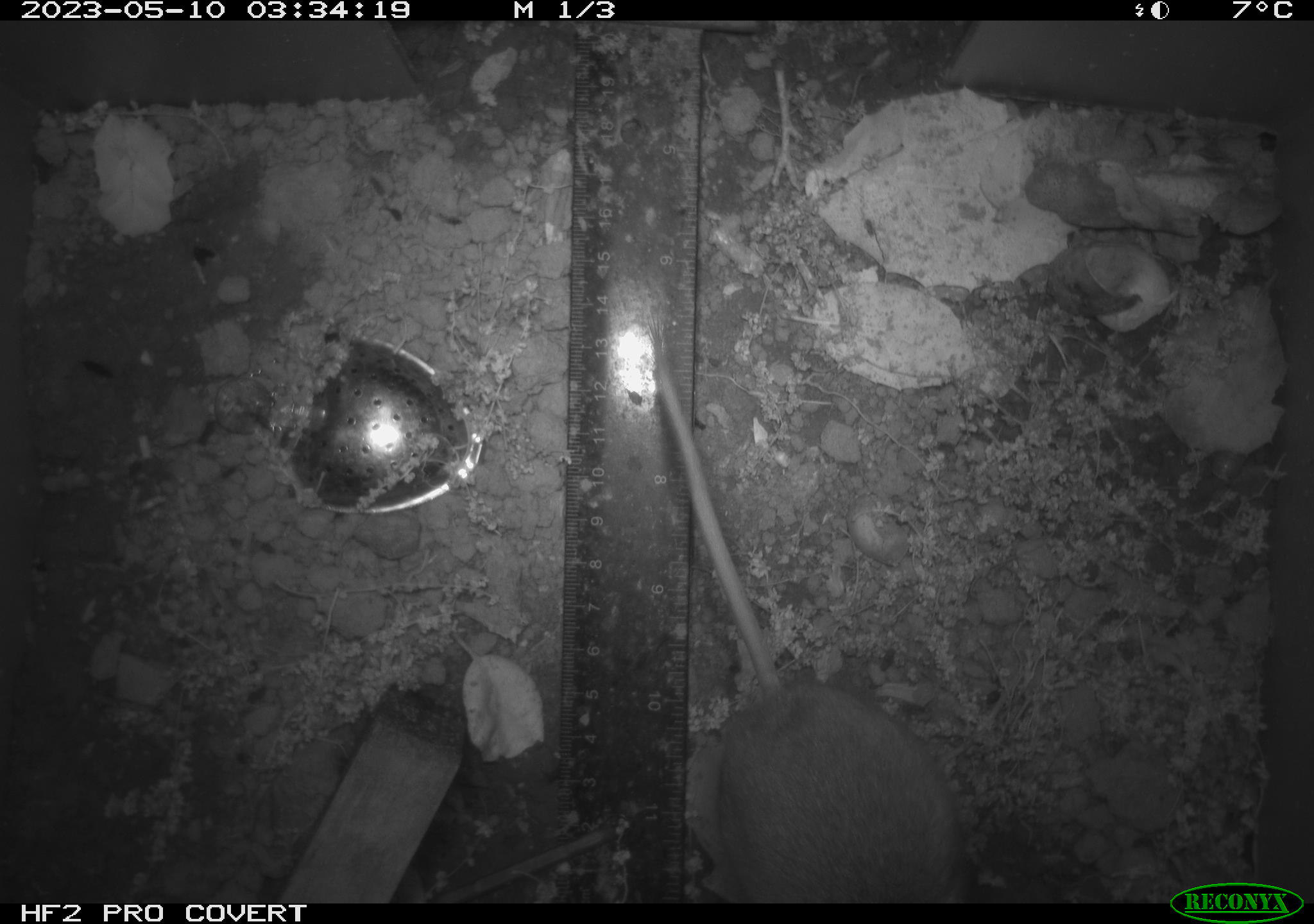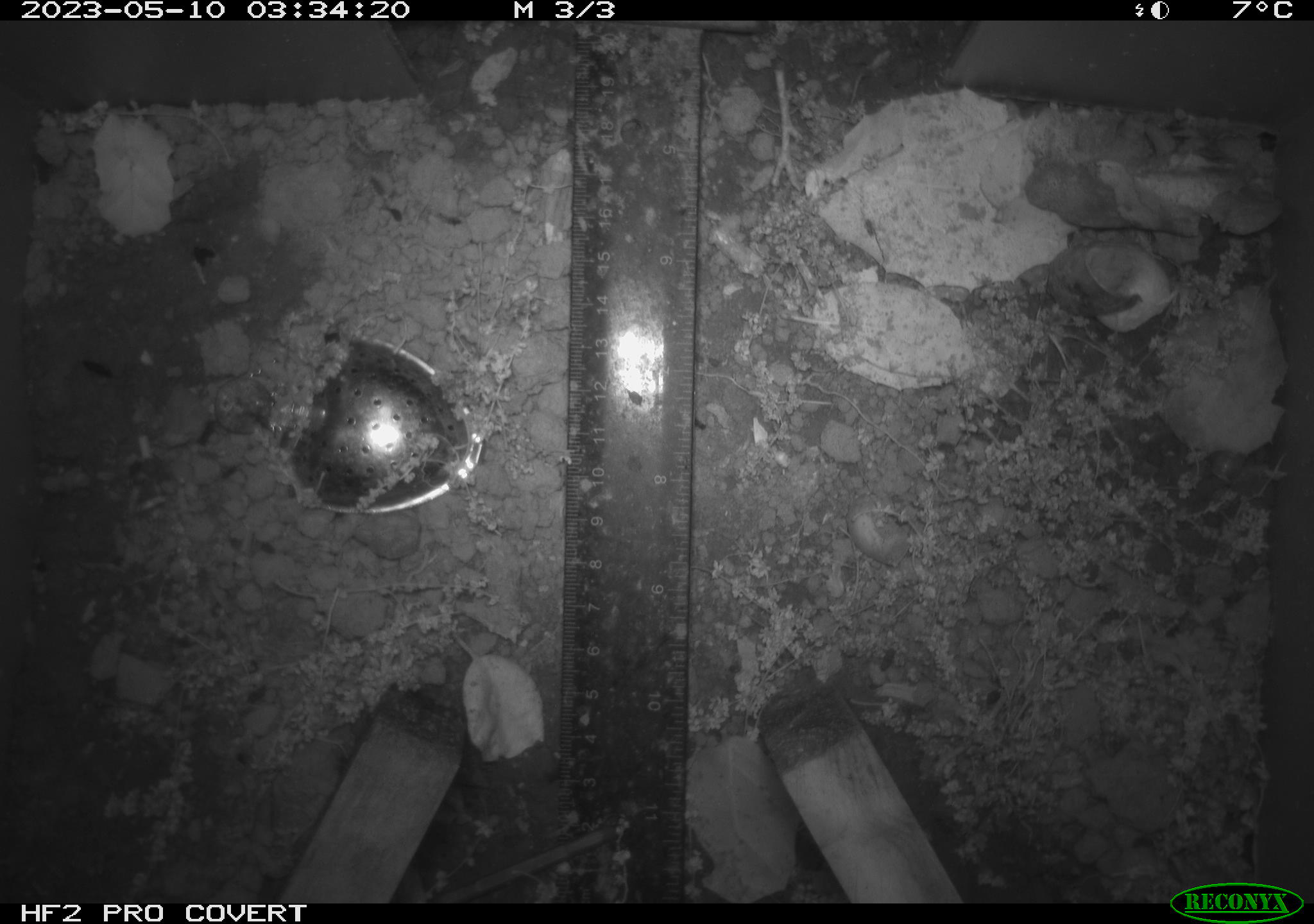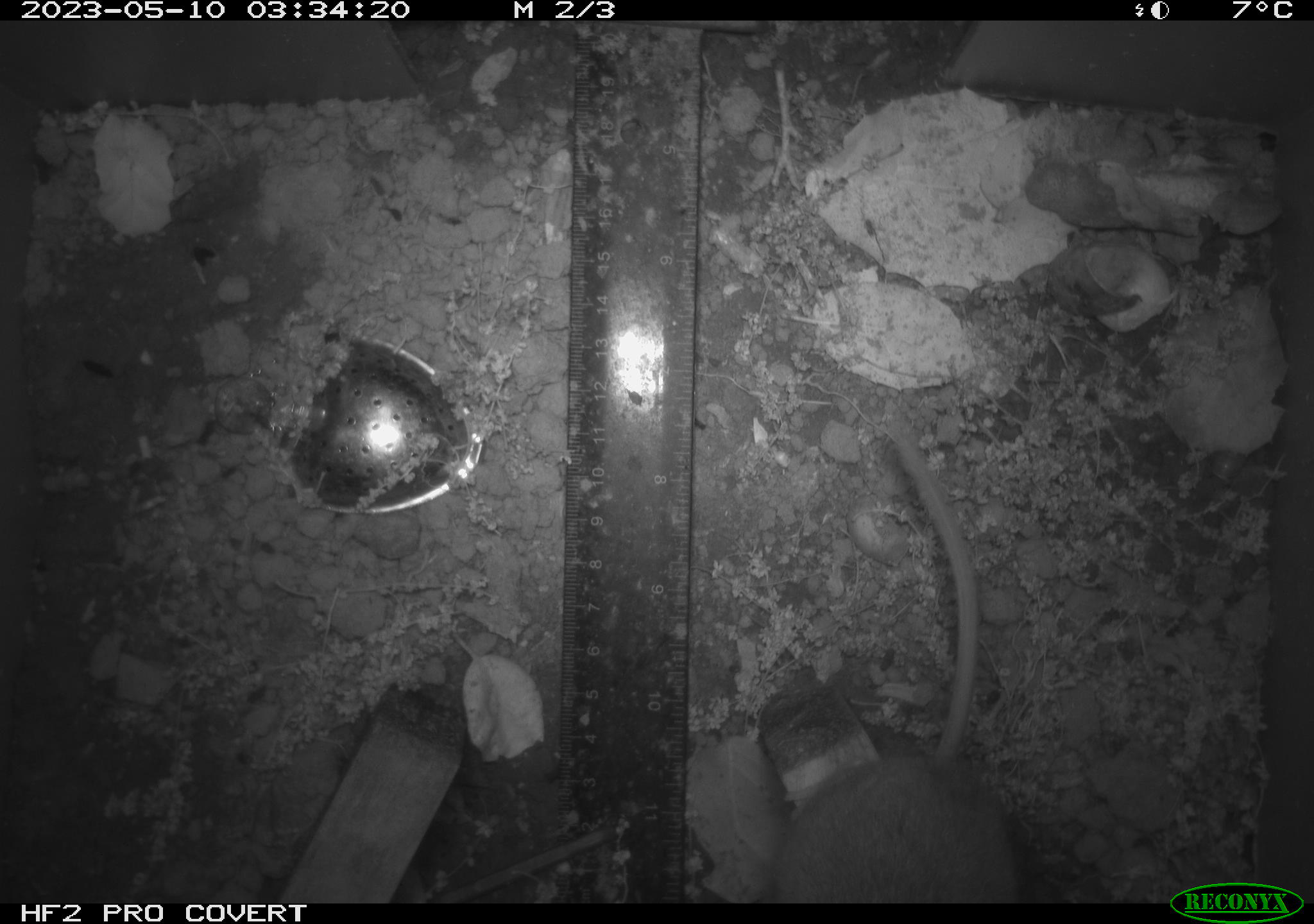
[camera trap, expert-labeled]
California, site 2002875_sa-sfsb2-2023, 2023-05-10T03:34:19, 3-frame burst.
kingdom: Animalia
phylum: Chordata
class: Mammalia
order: Rodentia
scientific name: Rodentia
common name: mouse species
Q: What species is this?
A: Mouse species (Rodentia).